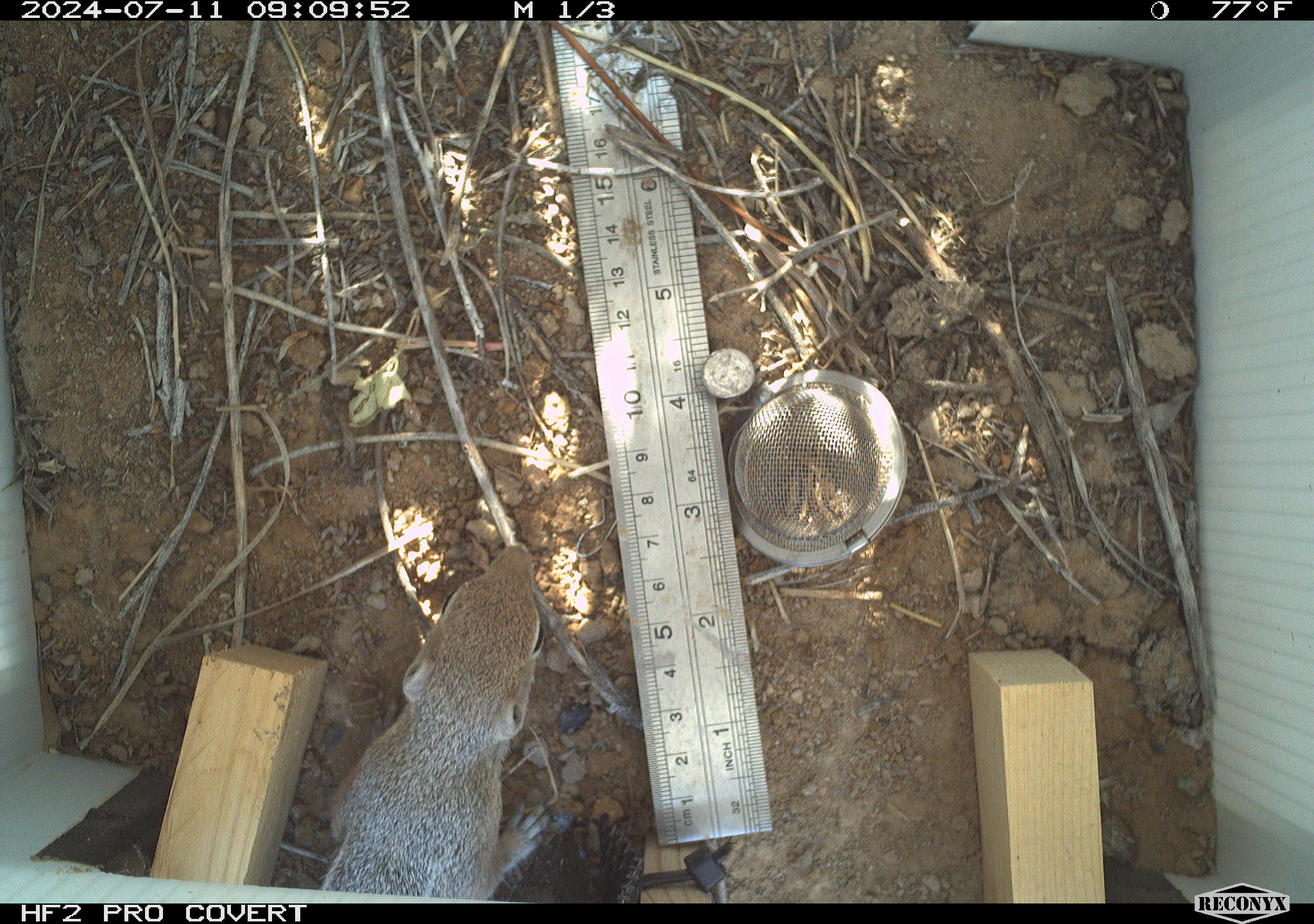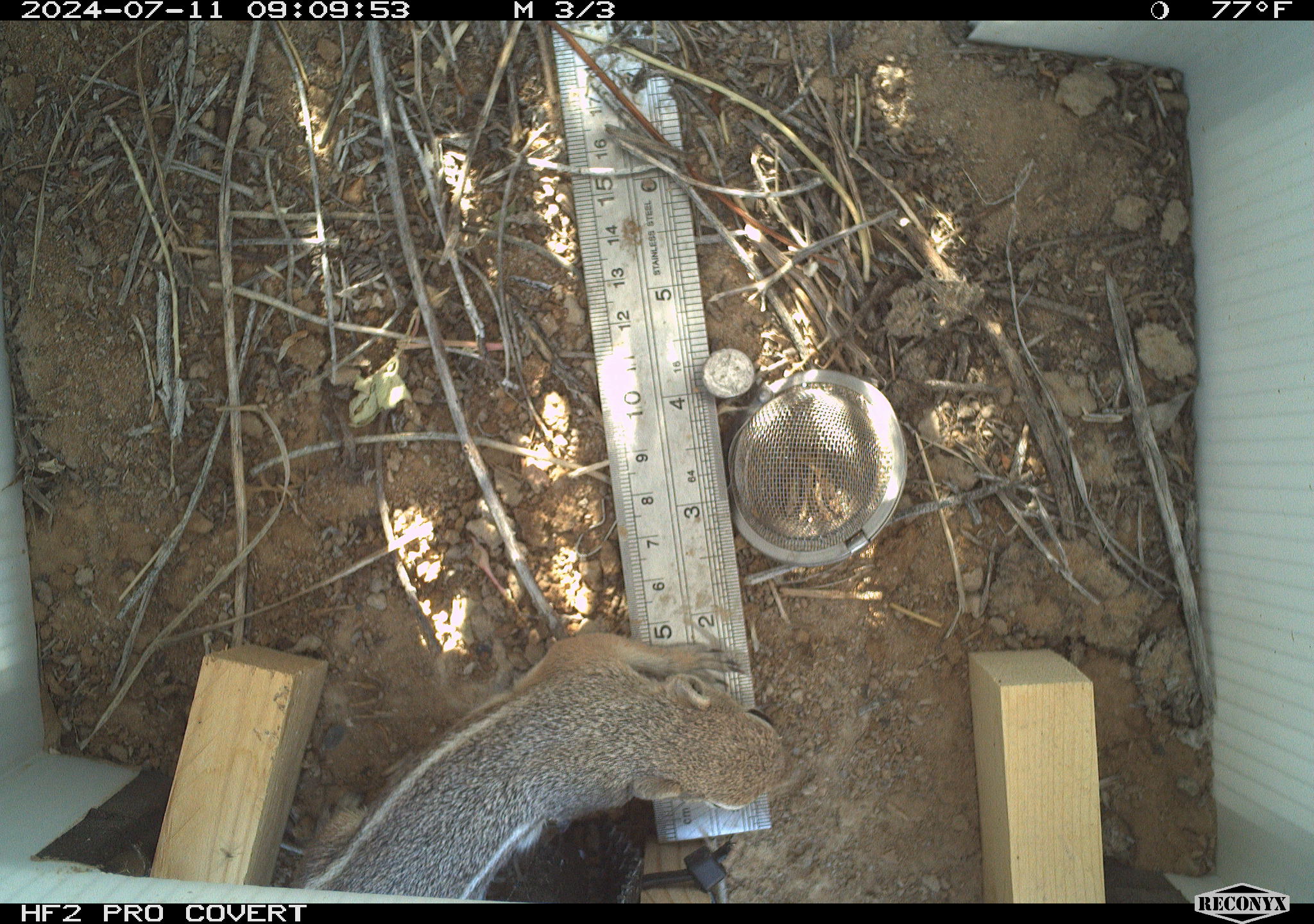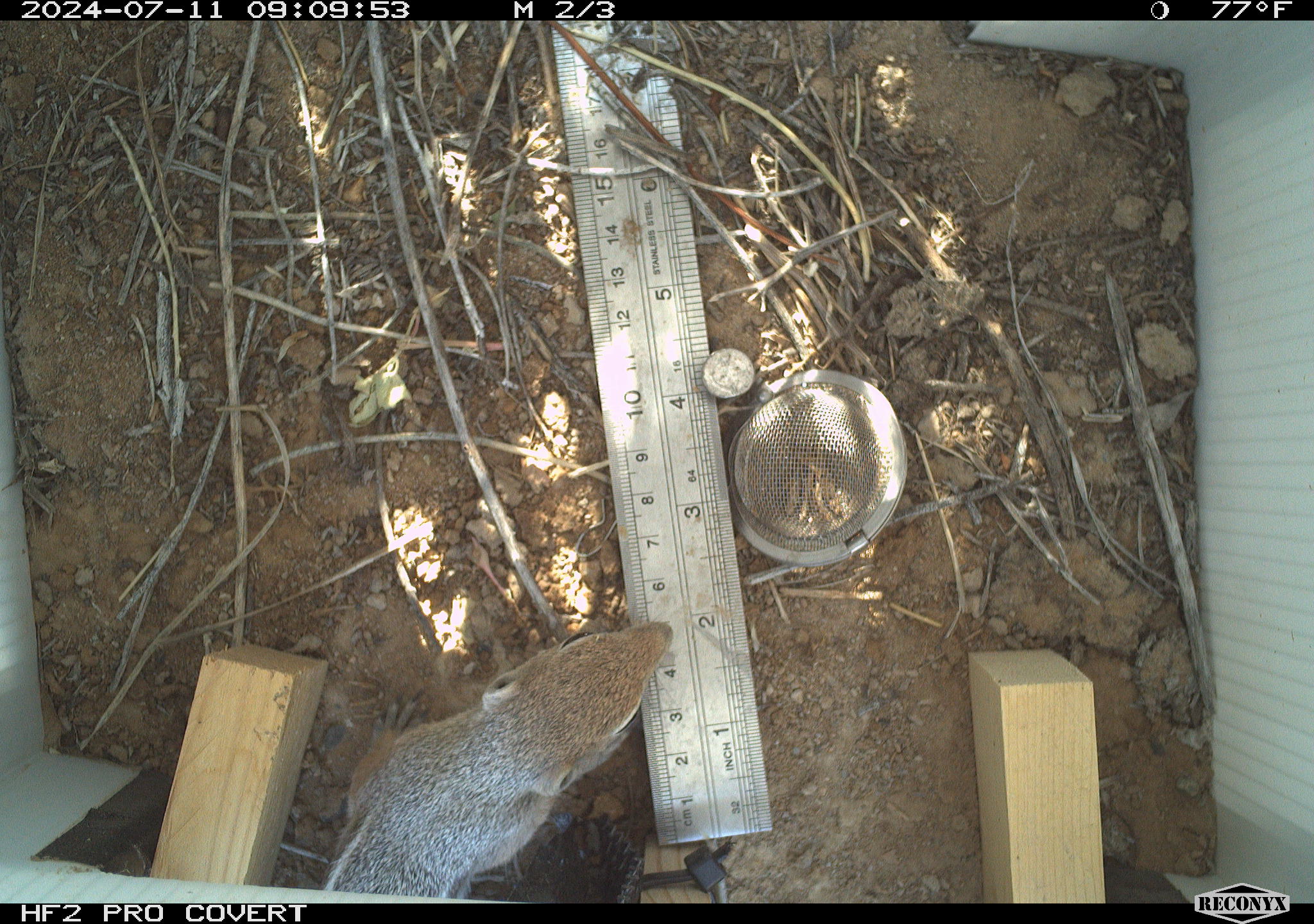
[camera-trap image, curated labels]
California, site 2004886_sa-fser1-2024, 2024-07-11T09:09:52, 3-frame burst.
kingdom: Animalia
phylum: Chordata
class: Mammalia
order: Rodentia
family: Sciuridae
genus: Ammospermophilus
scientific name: Ammospermophilus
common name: antelope ground squirrels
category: ammospermophilus species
Ammospermophilus species (antelope ground squirrels) (Ammospermophilus).